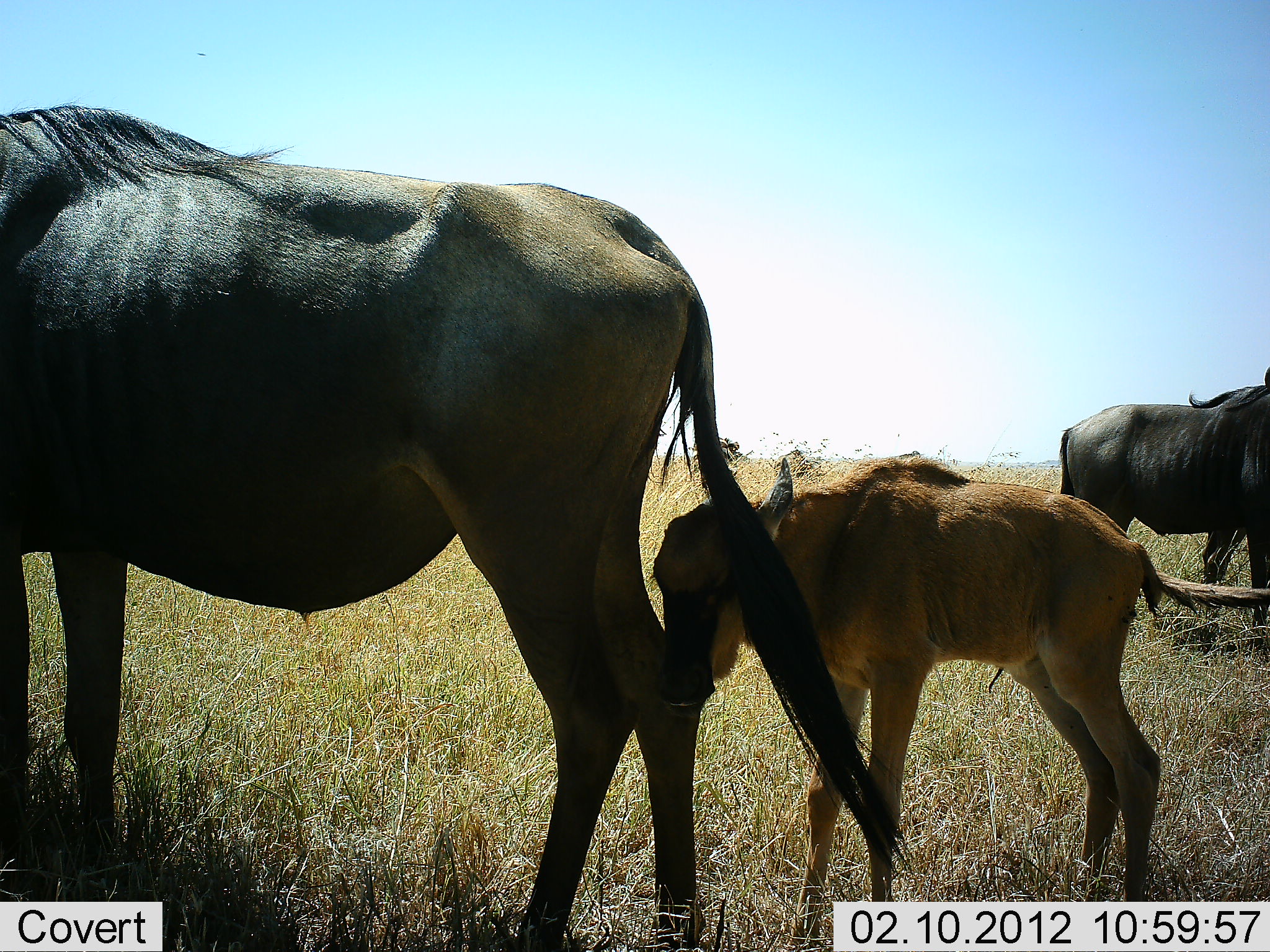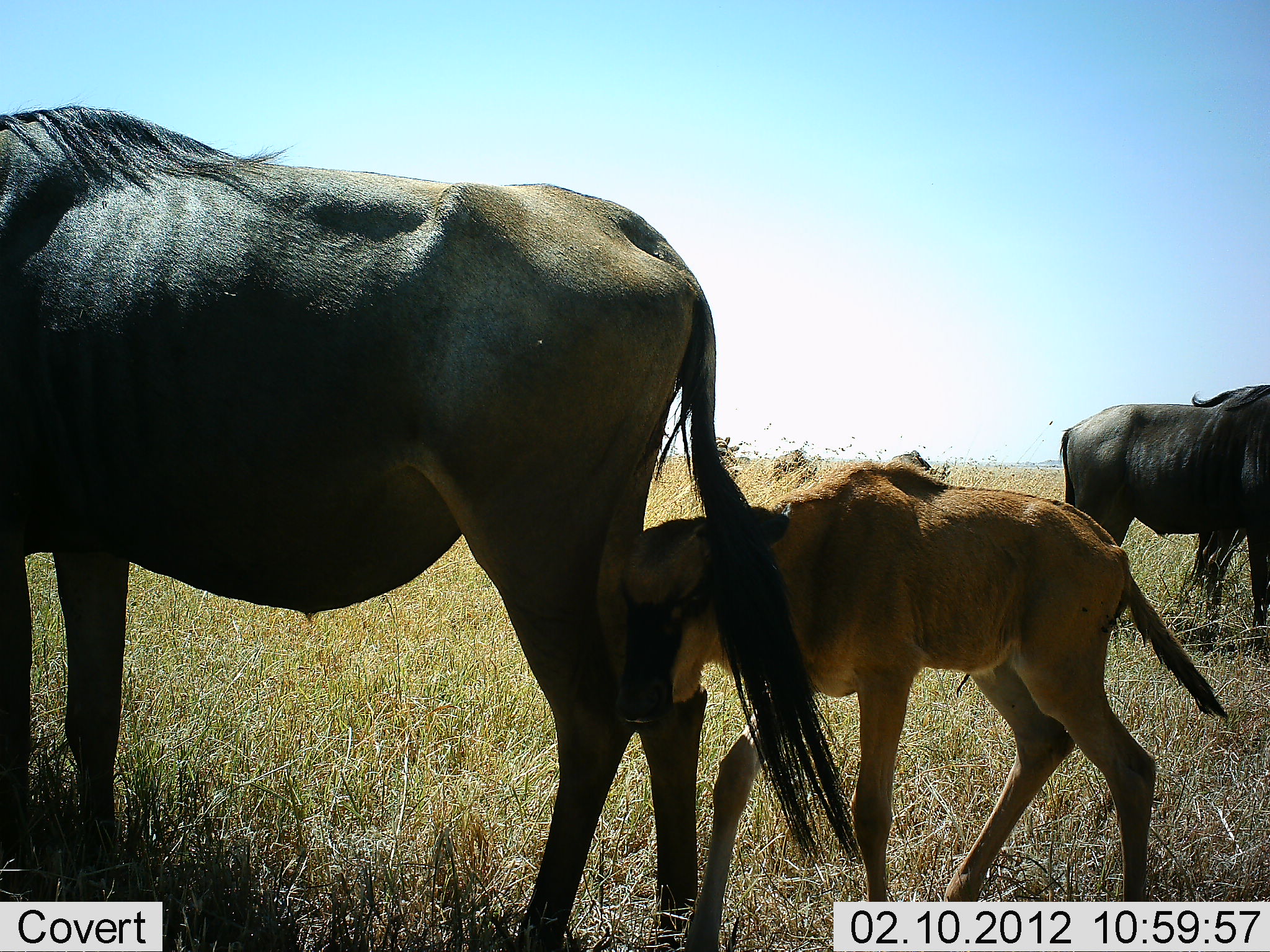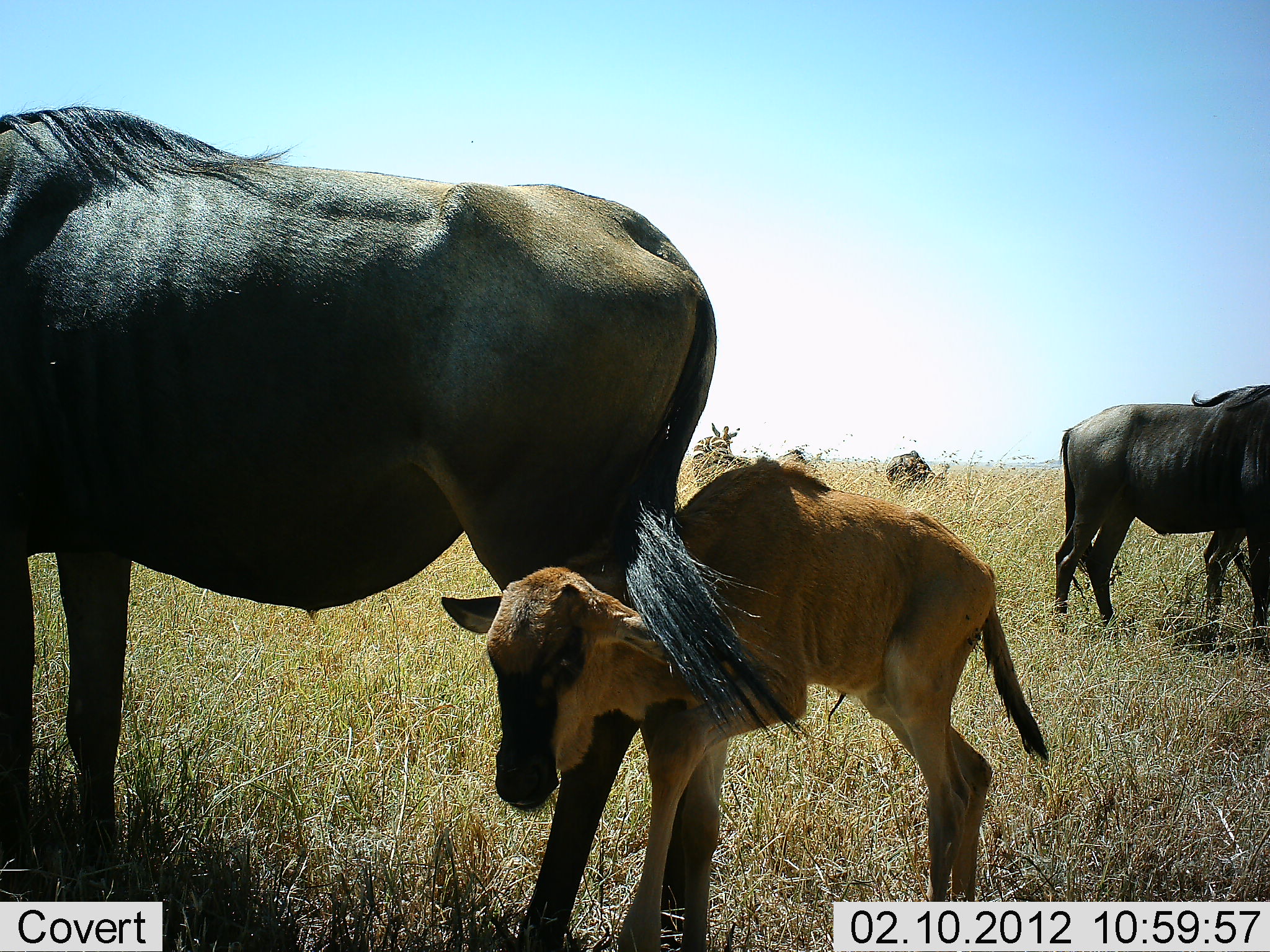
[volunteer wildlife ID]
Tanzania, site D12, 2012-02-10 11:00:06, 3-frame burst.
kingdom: Animalia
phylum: Chordata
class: Mammalia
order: Artiodactyla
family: Bovidae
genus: Connochaetes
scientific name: Connochaetes taurinus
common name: blue wildebeest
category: wildebeest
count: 3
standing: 96%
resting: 4%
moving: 48%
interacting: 4%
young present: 91%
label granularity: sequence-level